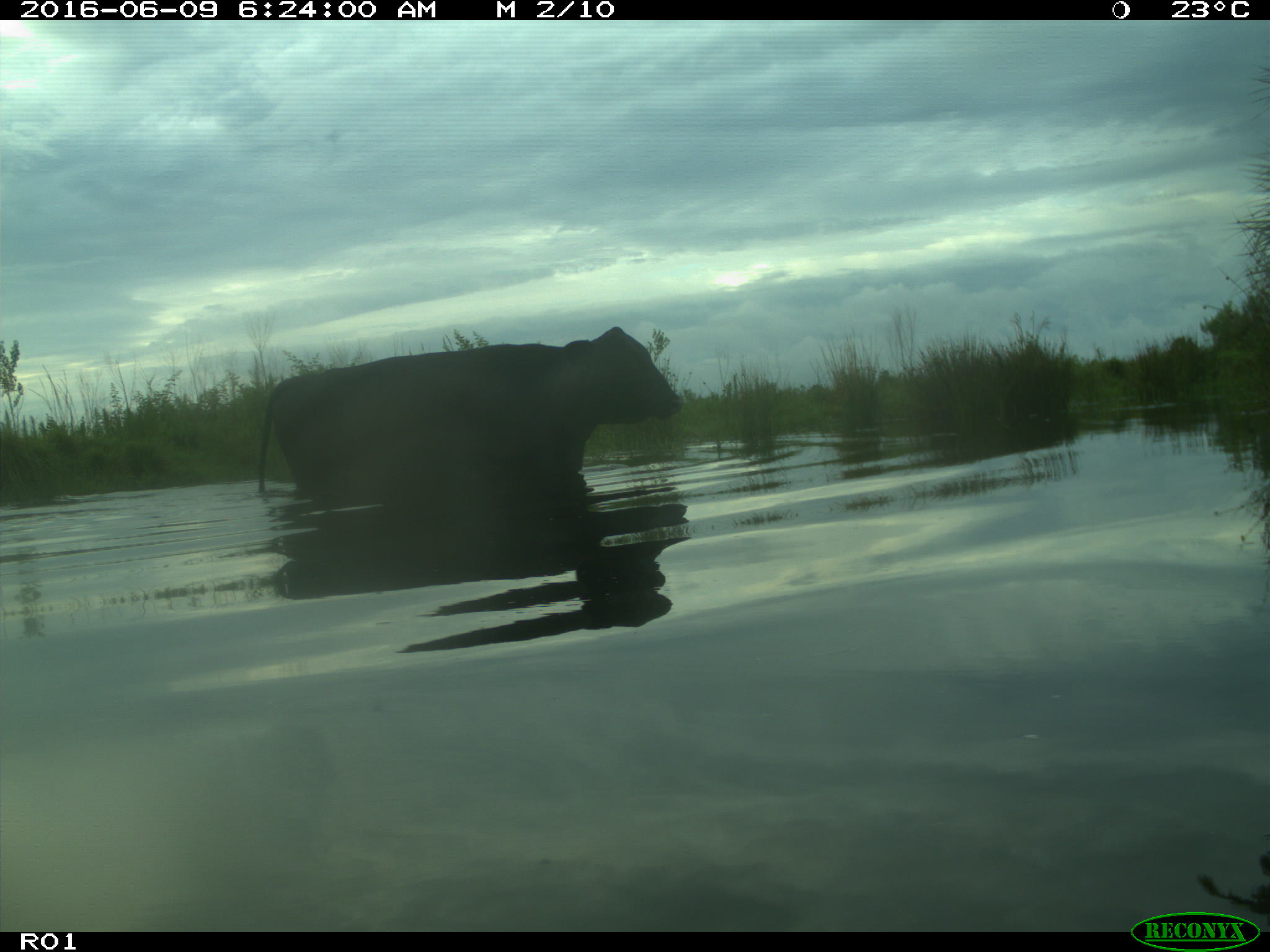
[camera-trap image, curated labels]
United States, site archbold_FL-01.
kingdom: Animalia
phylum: Chordata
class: Mammalia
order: Artiodactyla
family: Bovidae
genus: Bos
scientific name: Bos taurus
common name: domestic cow